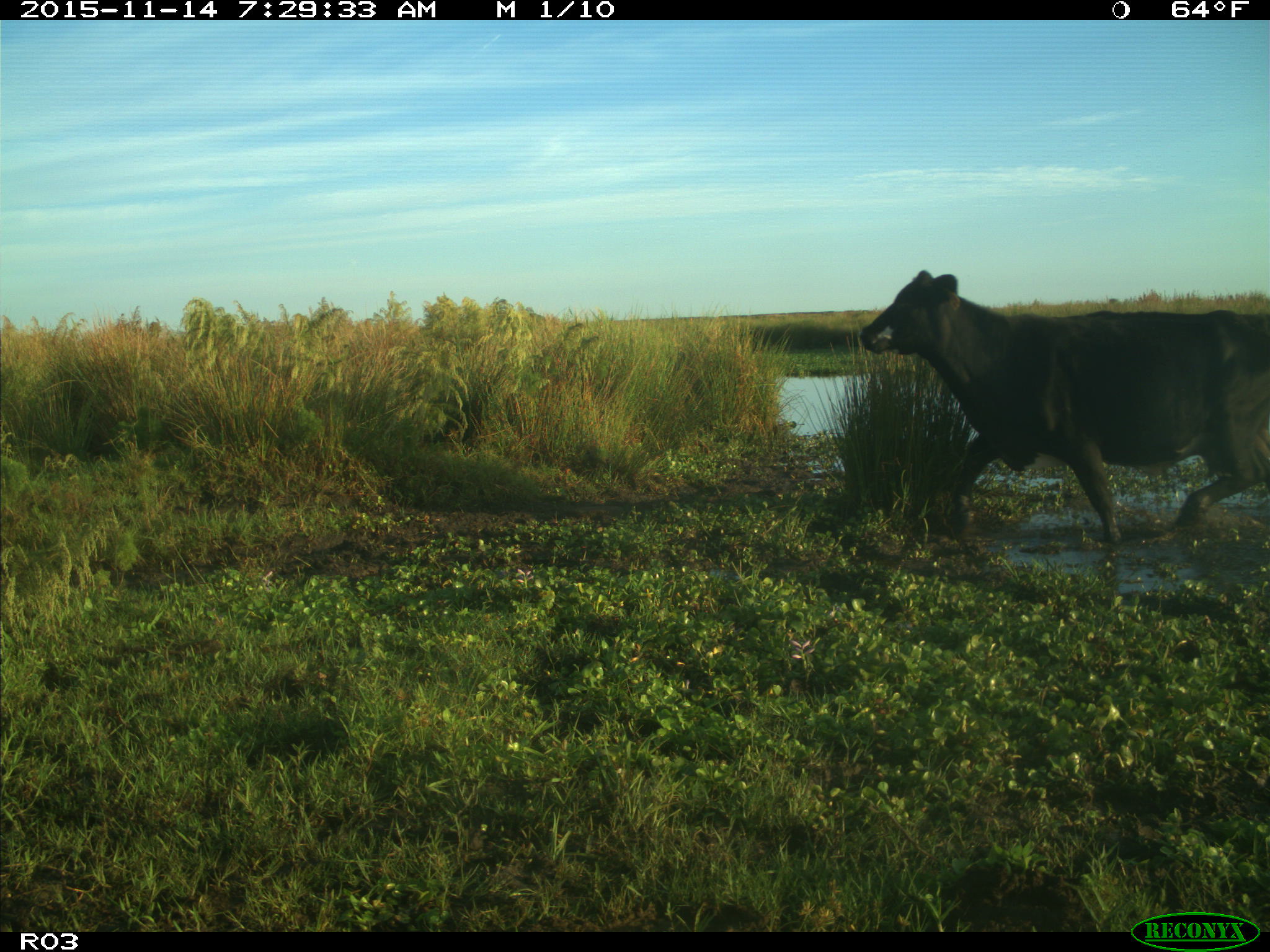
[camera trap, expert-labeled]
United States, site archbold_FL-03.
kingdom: Animalia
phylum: Chordata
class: Mammalia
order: Artiodactyla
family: Bovidae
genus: Bos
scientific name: Bos taurus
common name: domestic cow